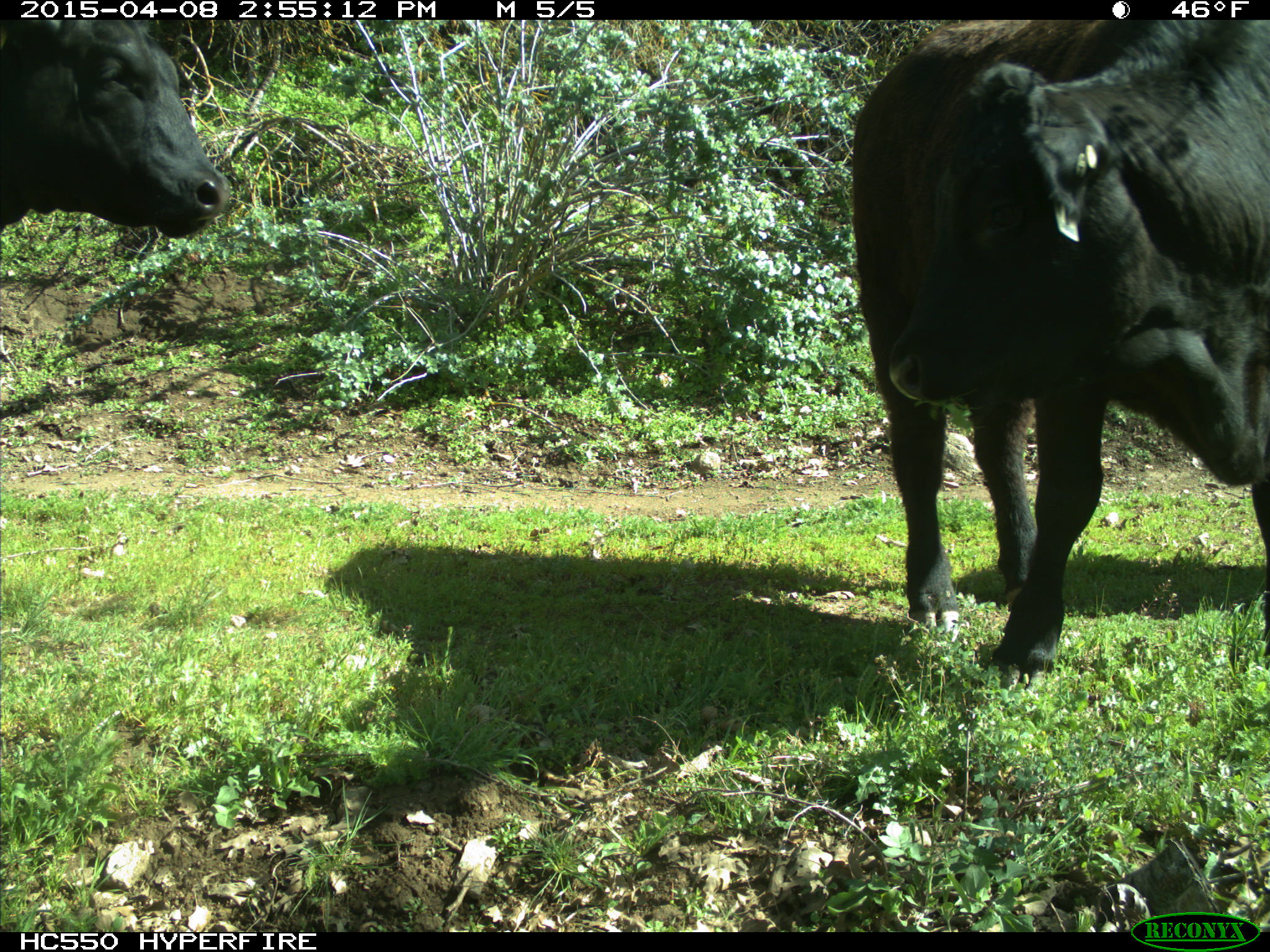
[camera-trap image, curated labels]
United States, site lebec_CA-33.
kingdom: Animalia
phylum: Chordata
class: Mammalia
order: Artiodactyla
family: Bovidae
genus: Bos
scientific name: Bos taurus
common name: domestic cow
Bos taurus (domestic cow).